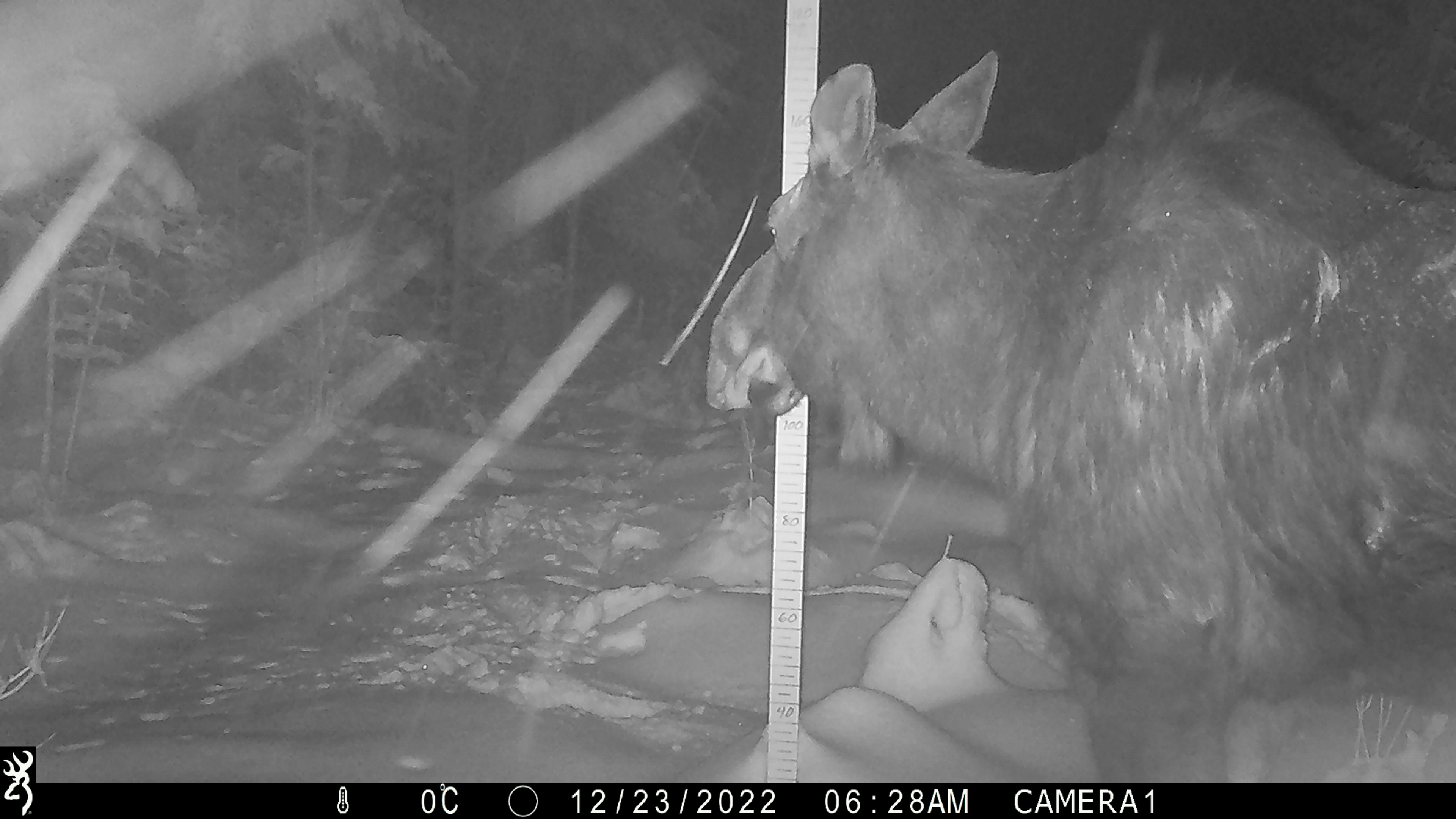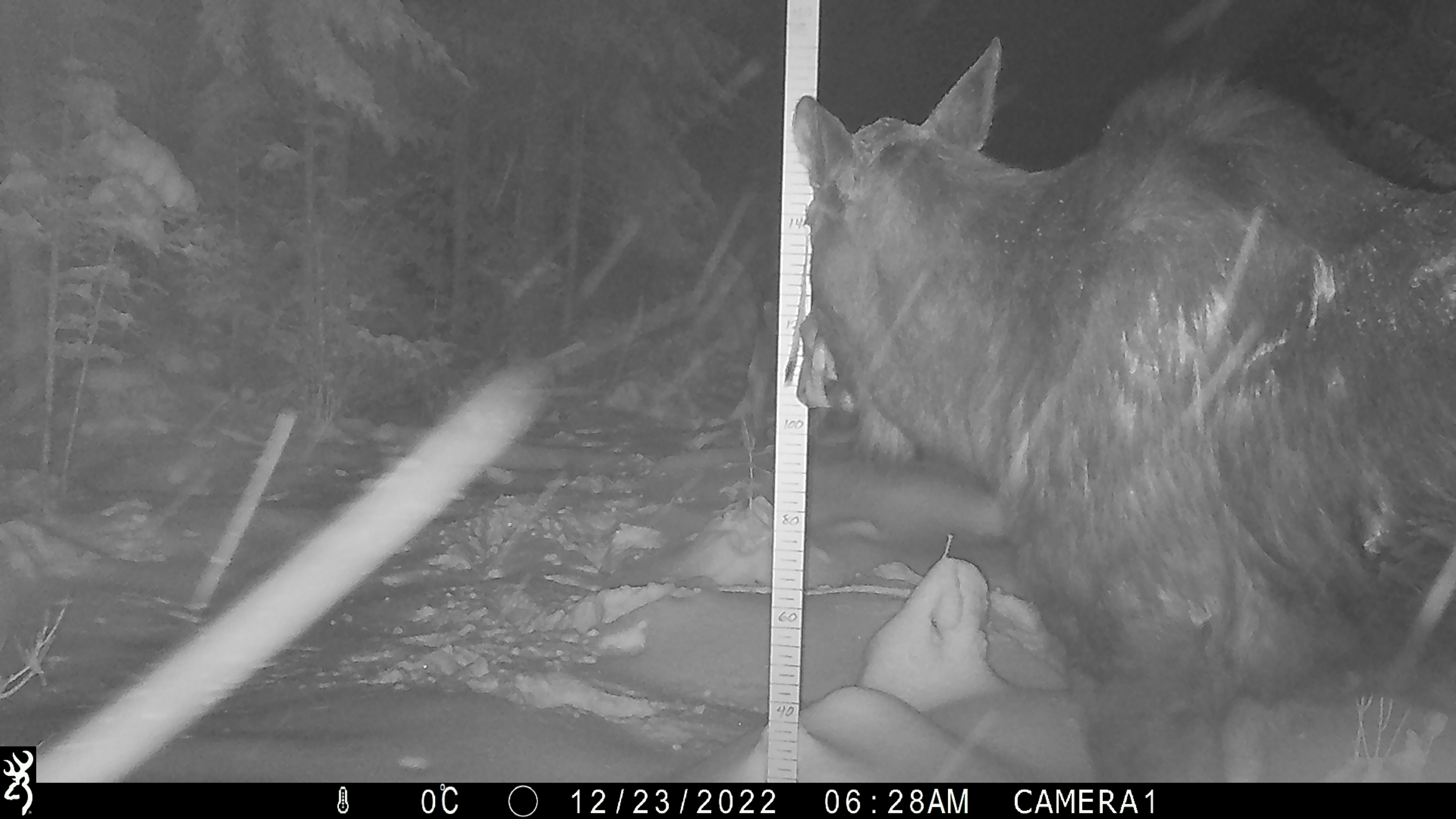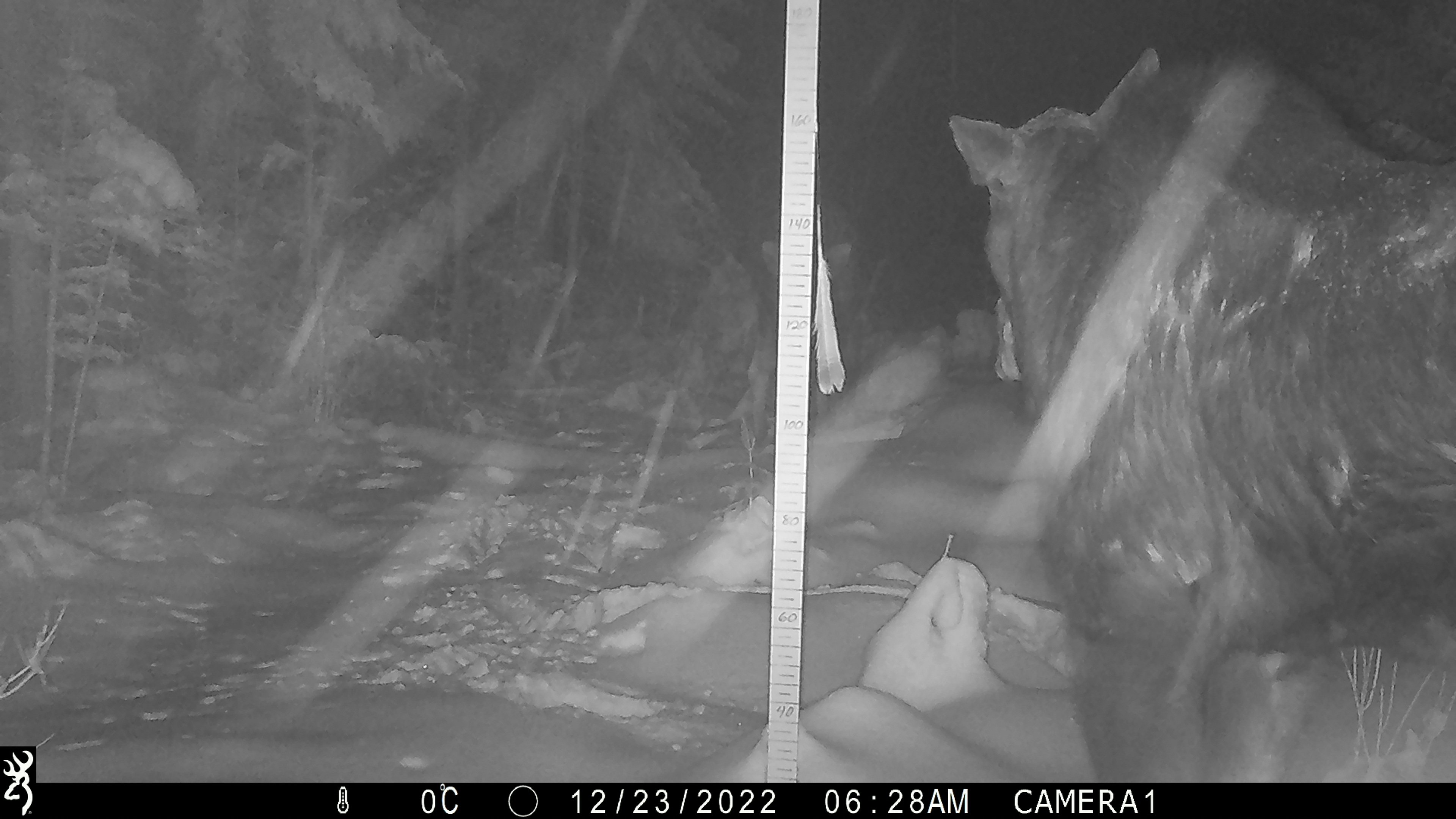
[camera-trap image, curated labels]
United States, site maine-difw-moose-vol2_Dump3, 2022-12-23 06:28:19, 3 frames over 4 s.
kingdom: Animalia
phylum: Chordata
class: Mammalia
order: Artiodactyla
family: Cervidae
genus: Alces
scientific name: Alces alces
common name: moose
Moose (Alces alces).